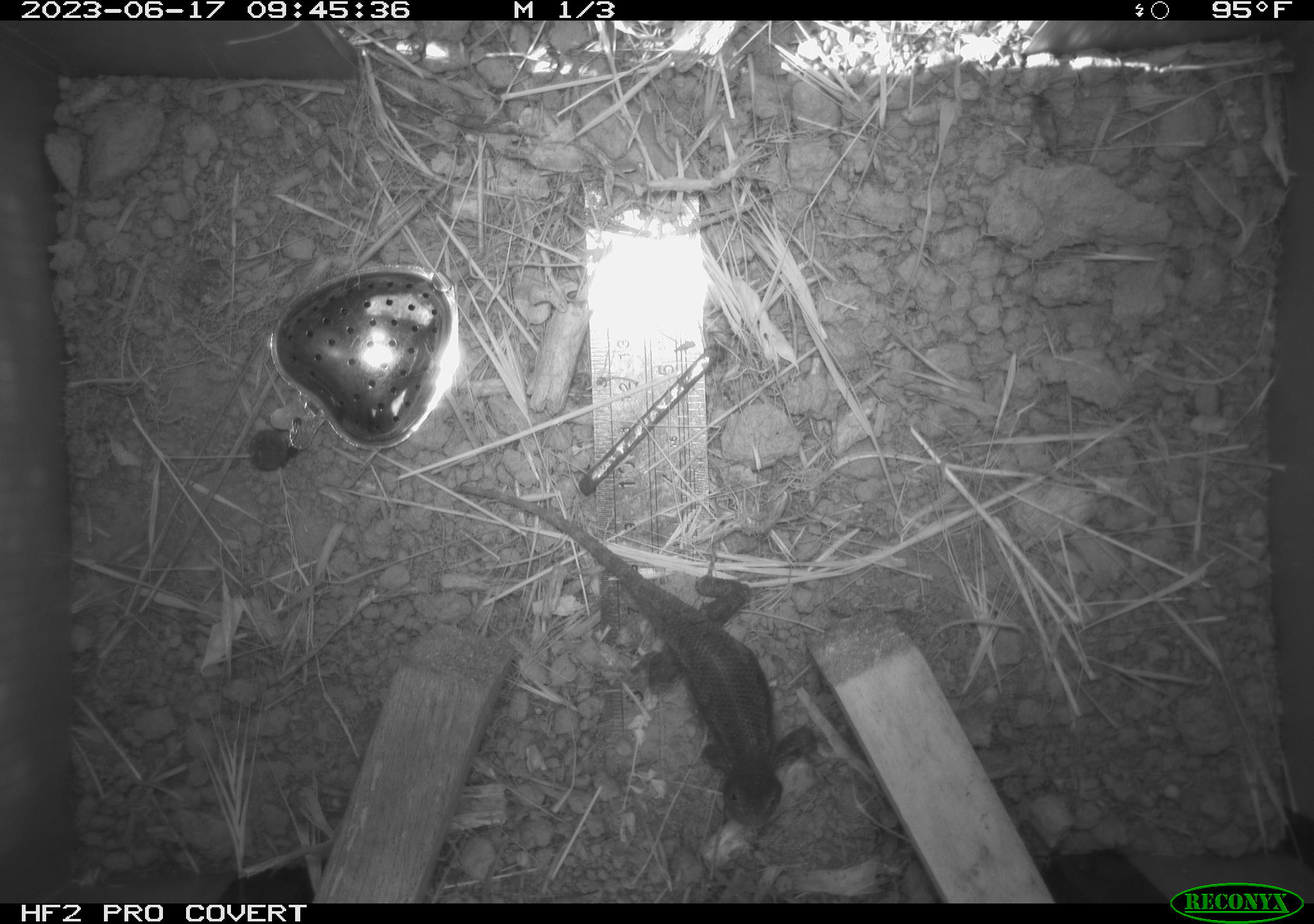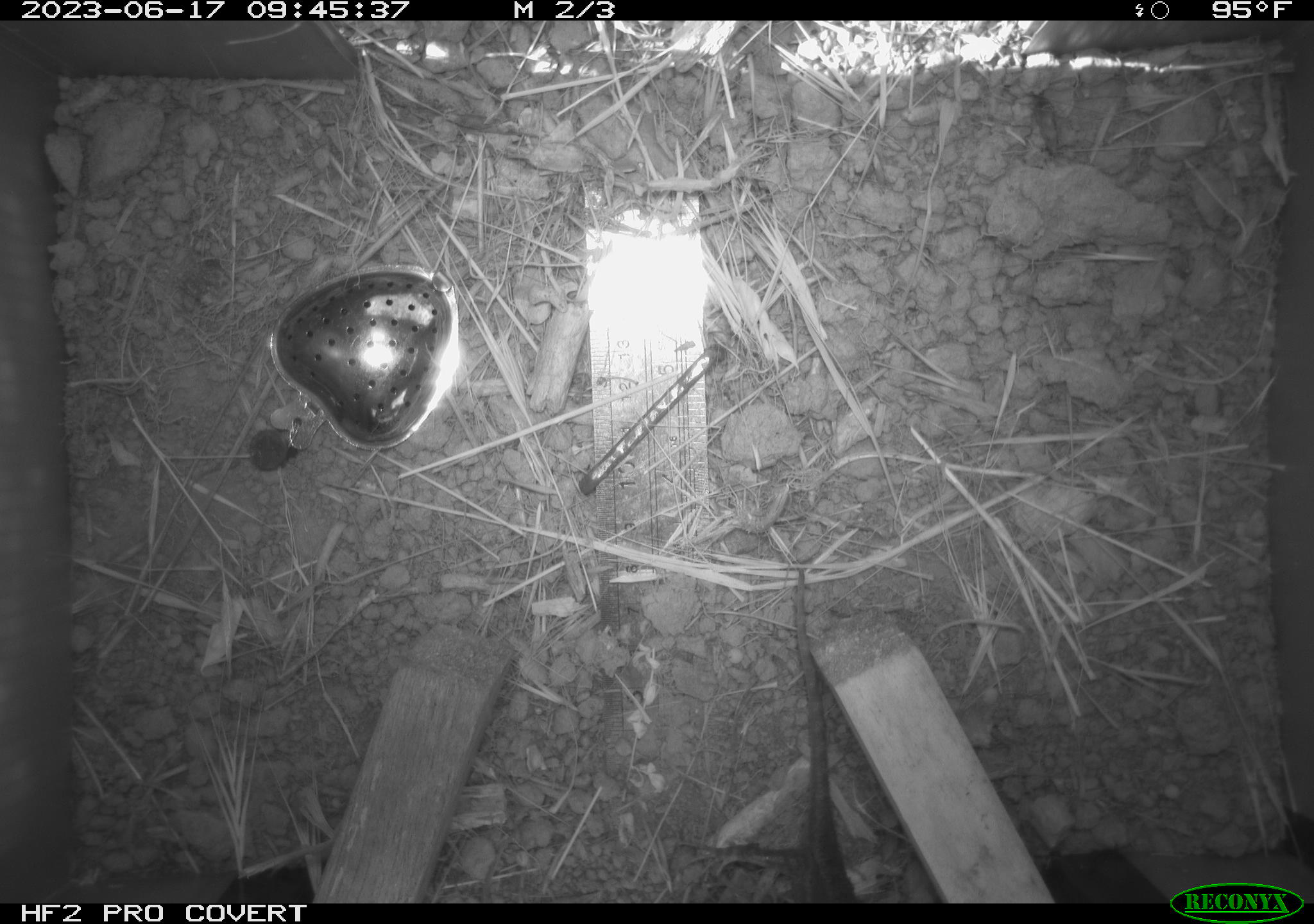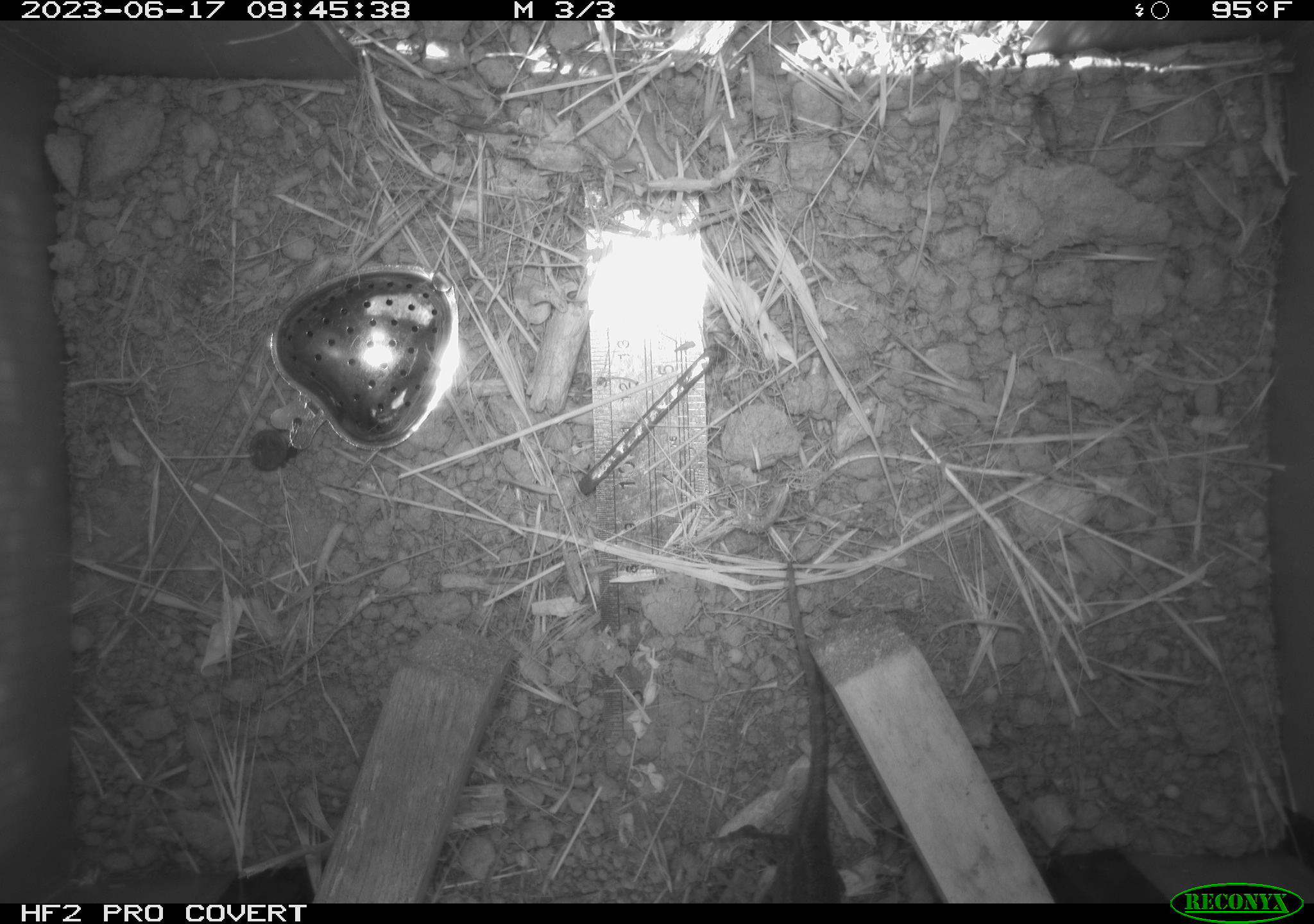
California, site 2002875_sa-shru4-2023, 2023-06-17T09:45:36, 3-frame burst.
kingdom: Animalia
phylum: Chordata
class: Reptilia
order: Squamata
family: Phrynosomatidae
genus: Sceloporus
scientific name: Sceloporus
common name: spiny lizards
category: sceloporus species